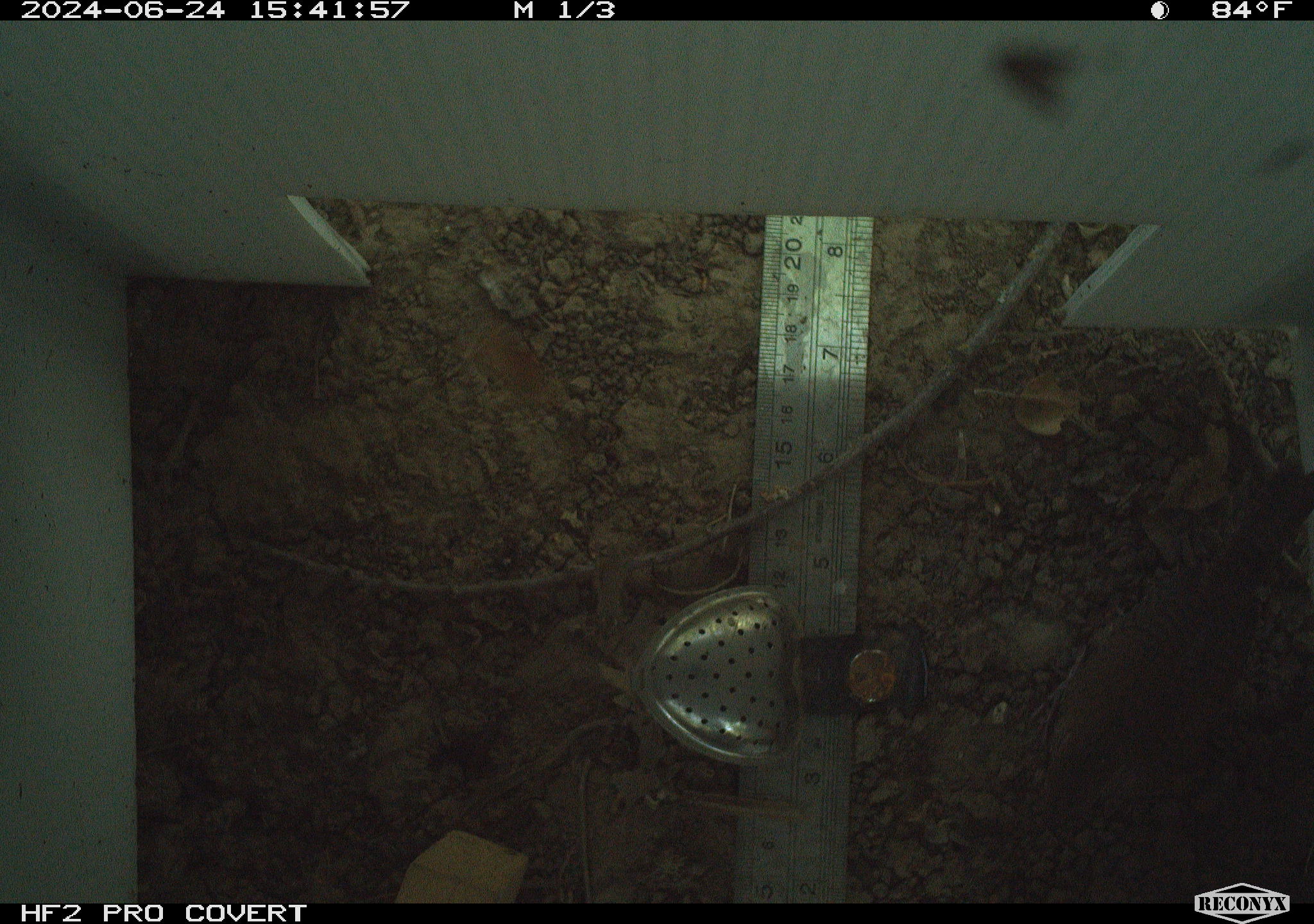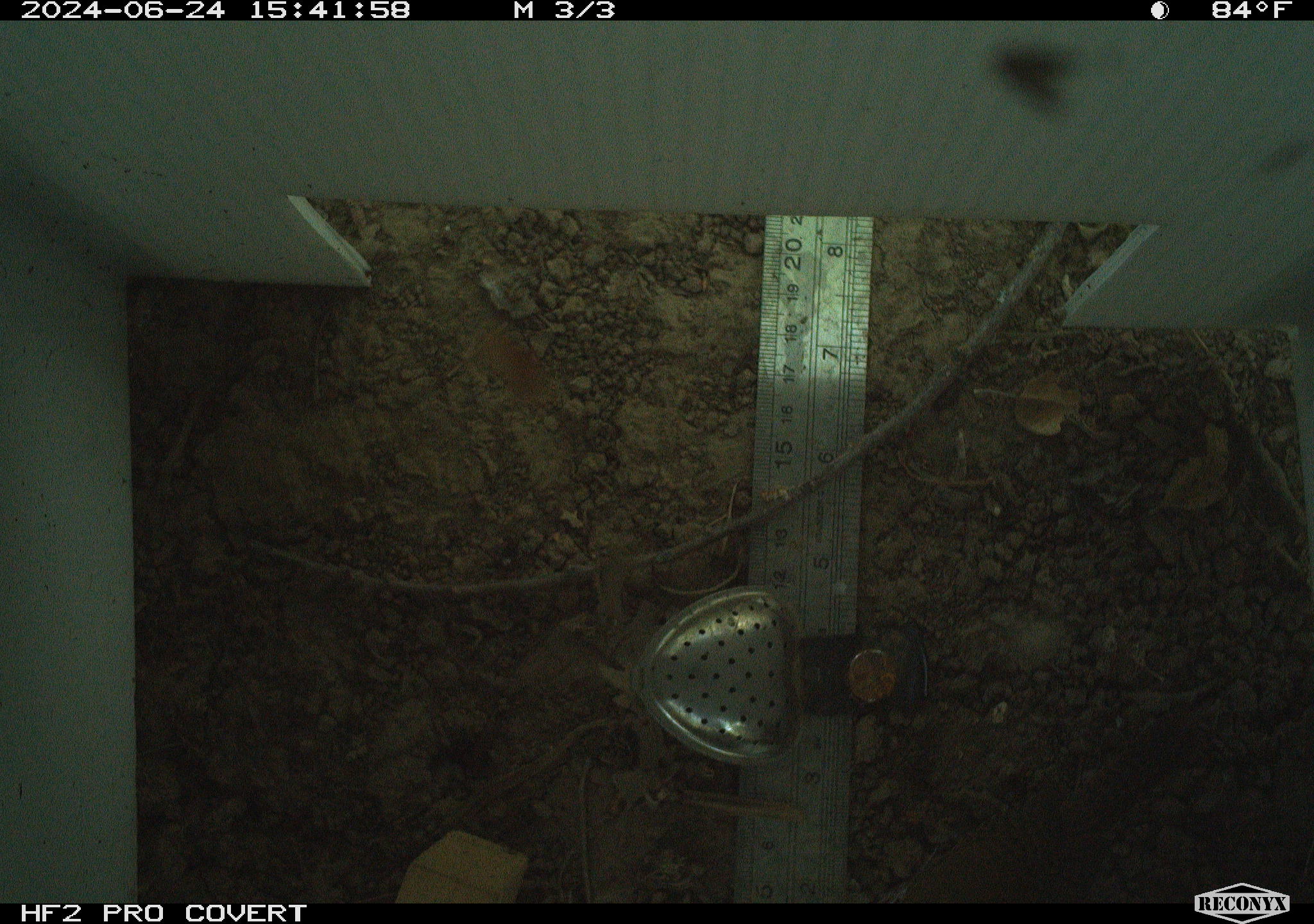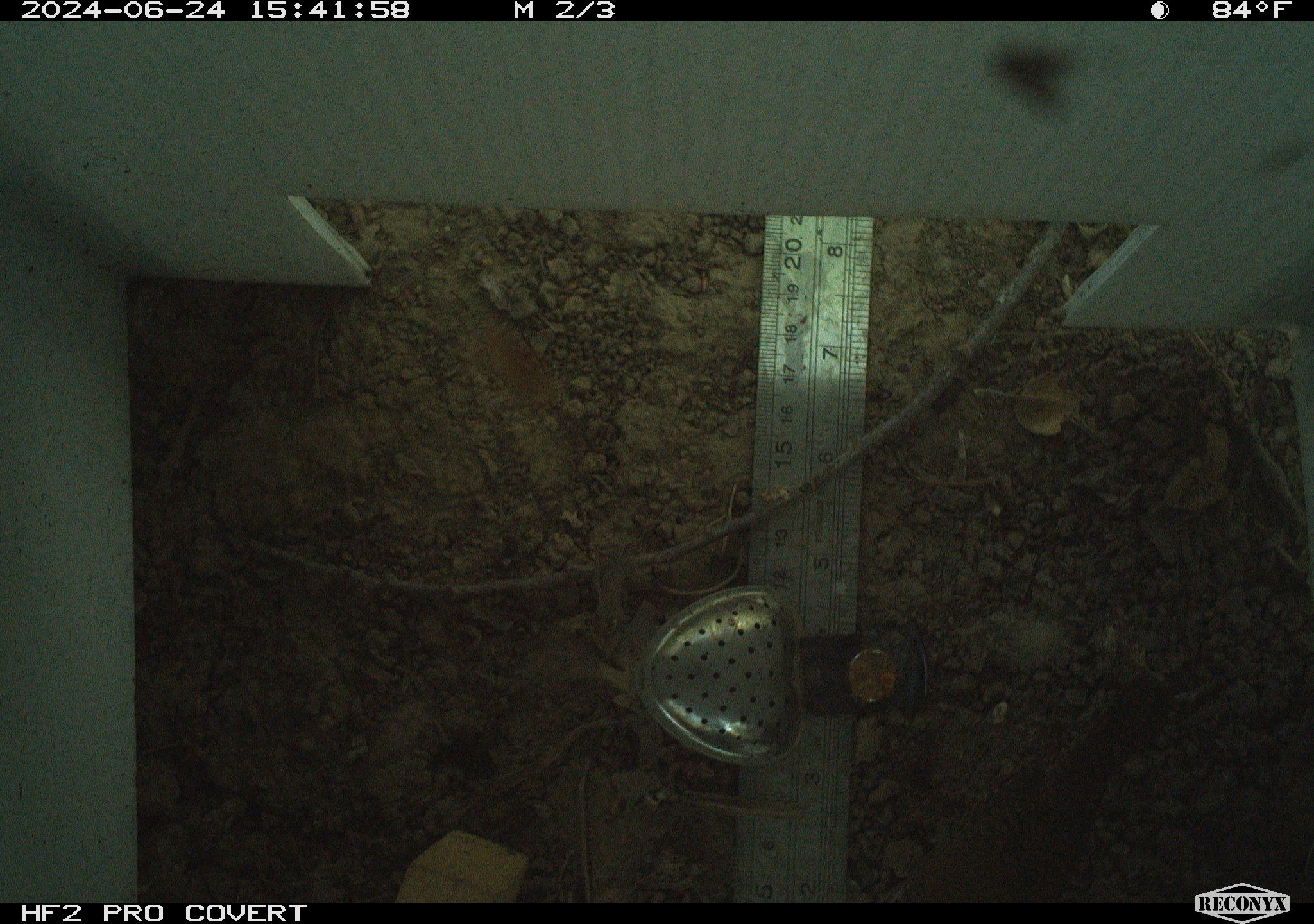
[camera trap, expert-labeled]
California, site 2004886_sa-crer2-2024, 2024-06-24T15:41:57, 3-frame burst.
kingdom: Animalia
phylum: Chordata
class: Aves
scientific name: Aves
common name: bird